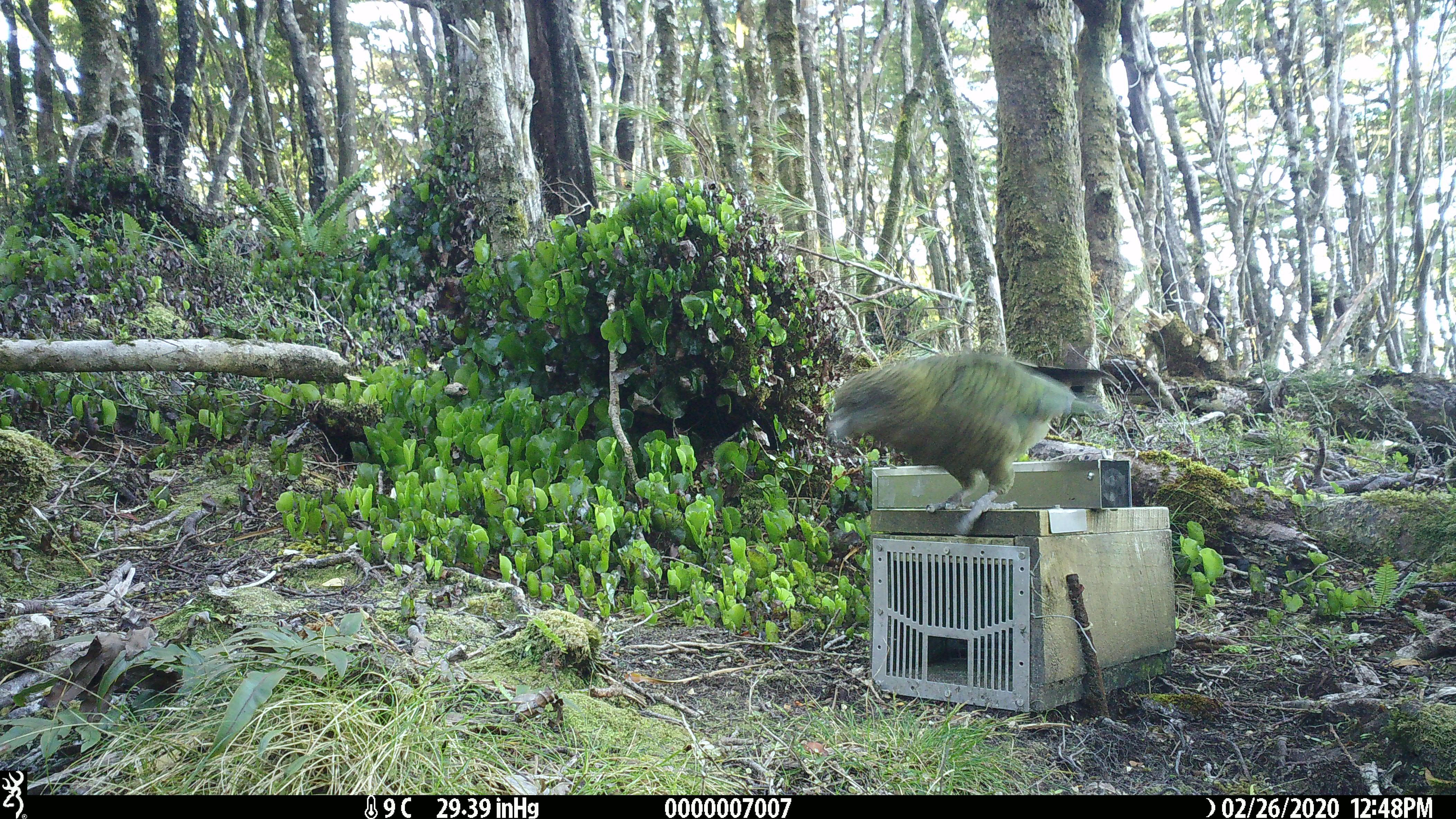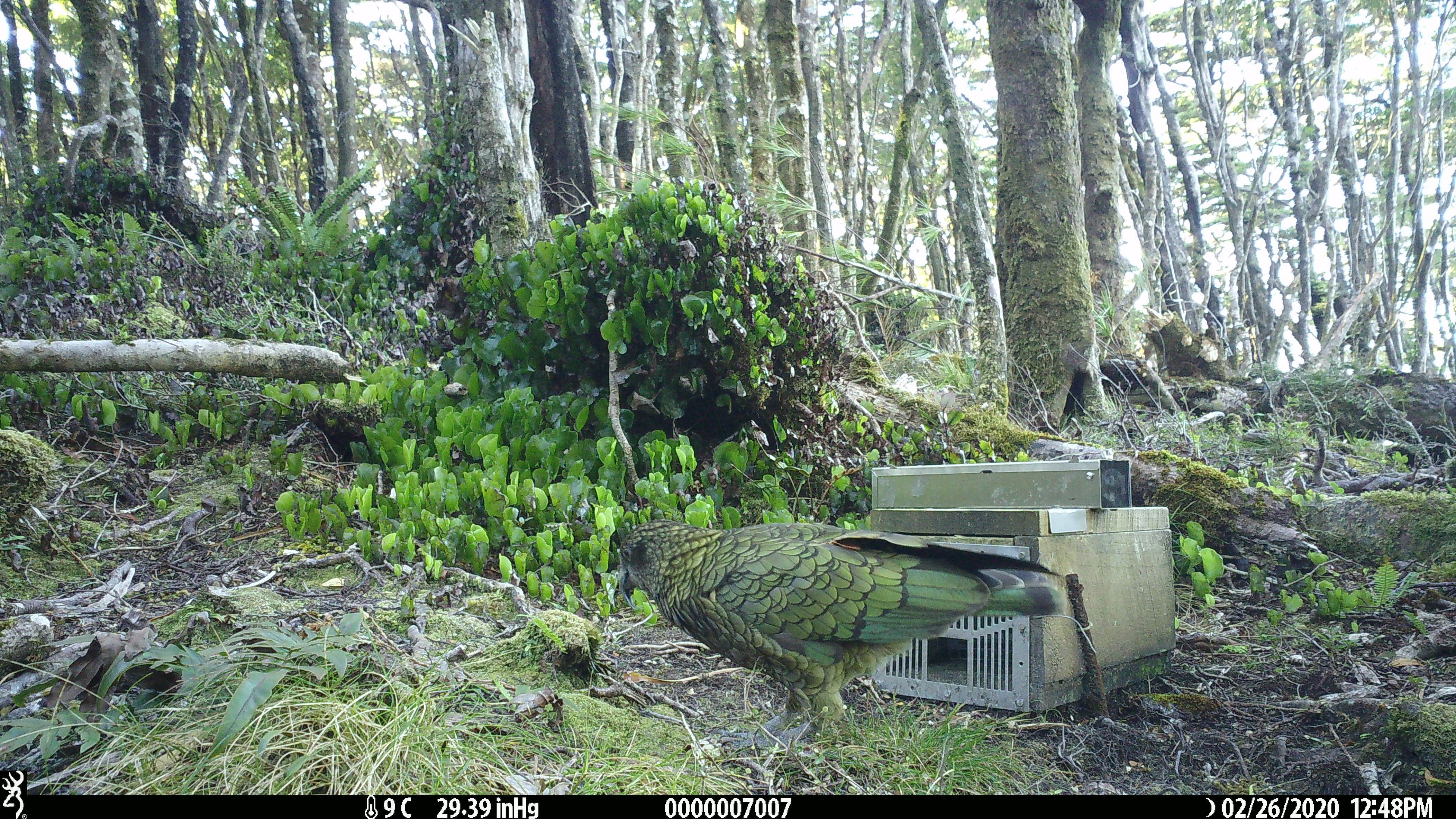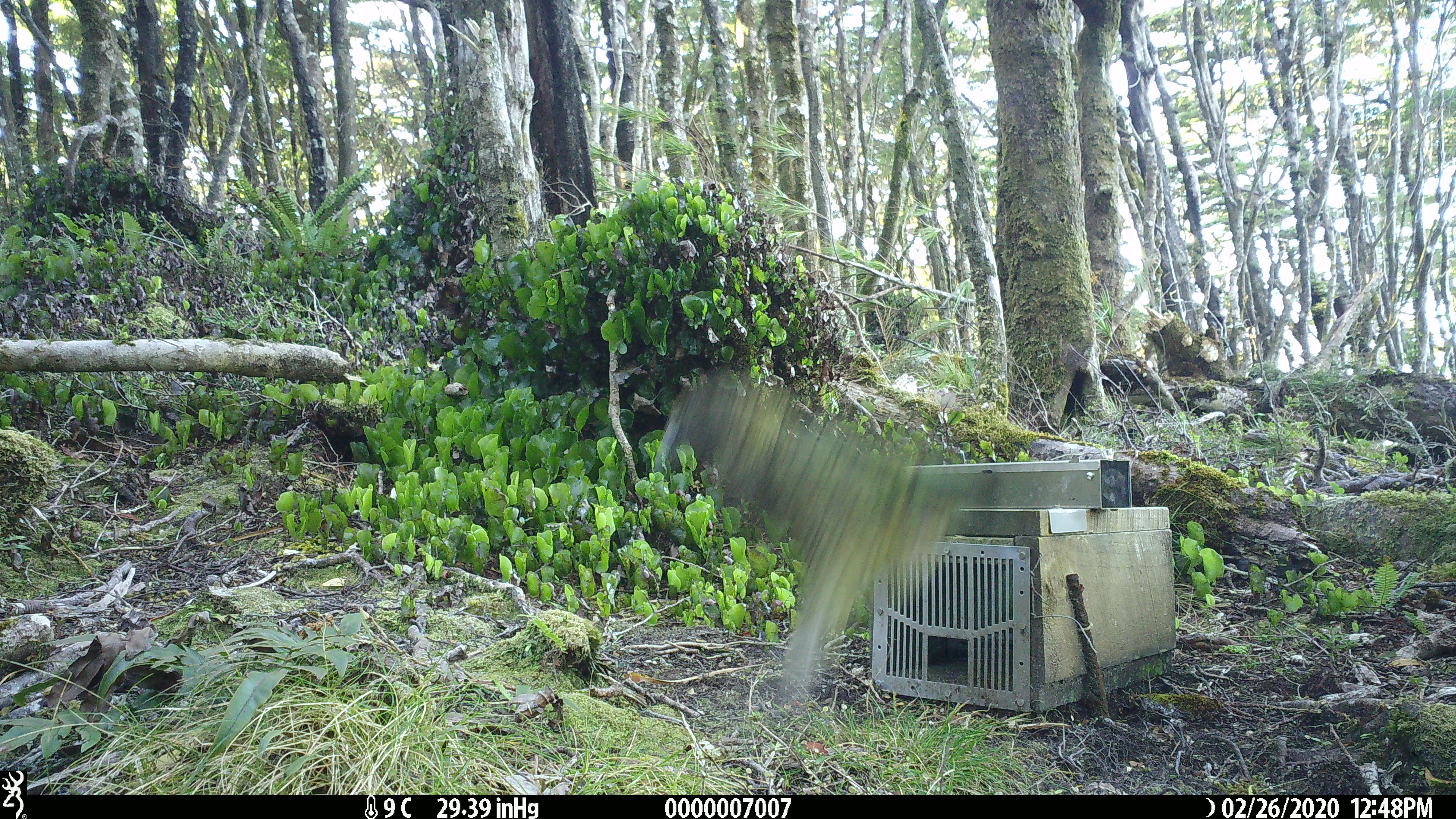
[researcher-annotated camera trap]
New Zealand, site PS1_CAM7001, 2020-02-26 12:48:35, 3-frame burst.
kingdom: Animalia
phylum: Chordata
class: Aves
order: Psittaciformes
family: Strigopidae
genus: Nestor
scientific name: Nestor notabilis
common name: kea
Kea (Nestor notabilis).